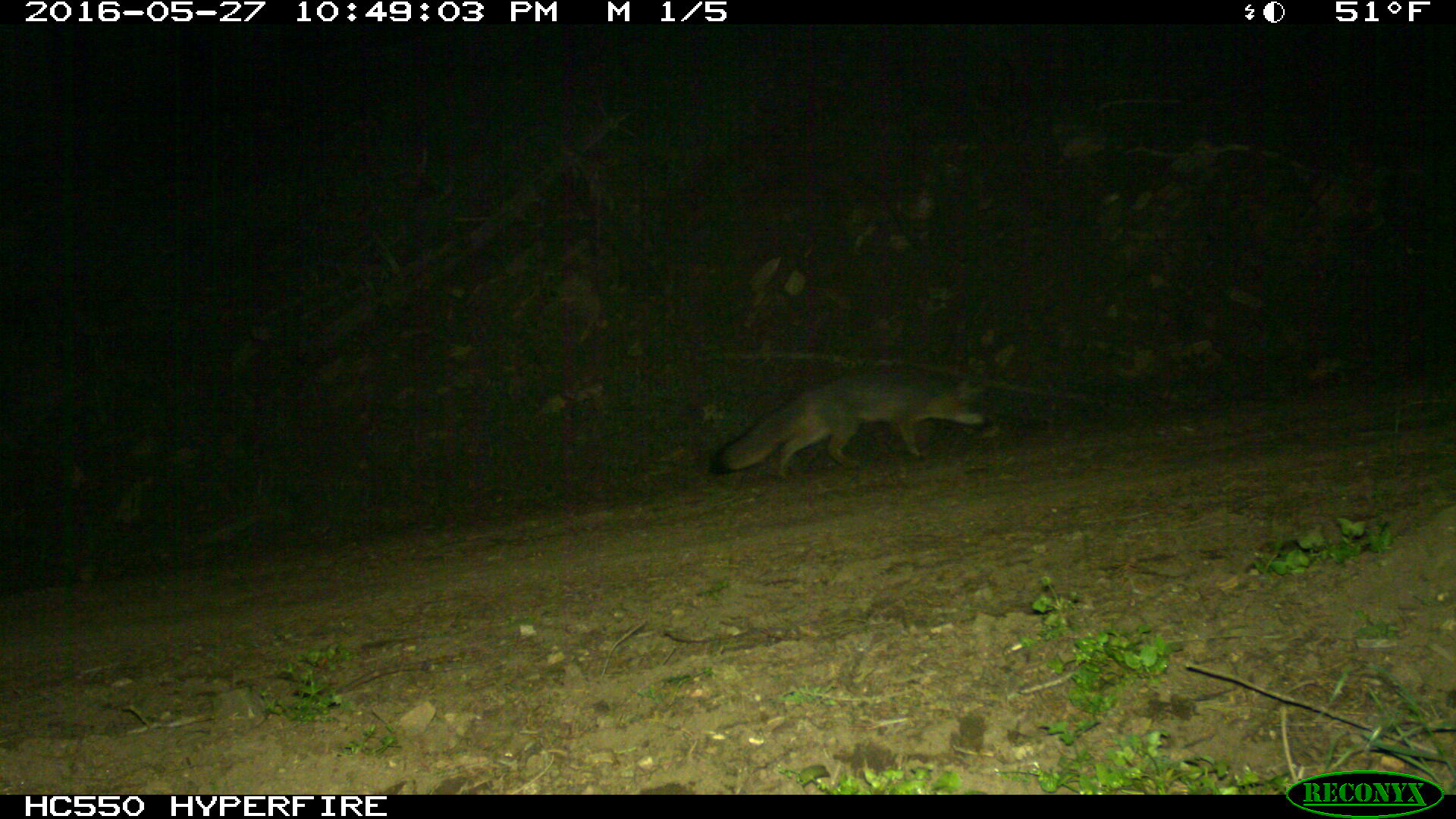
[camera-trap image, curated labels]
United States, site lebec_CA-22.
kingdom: Animalia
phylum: Chordata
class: Mammalia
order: Carnivora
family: Canidae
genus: Urocyon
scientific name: Urocyon cinereoargenteus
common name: gray fox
Urocyon cinereoargenteus (gray fox).